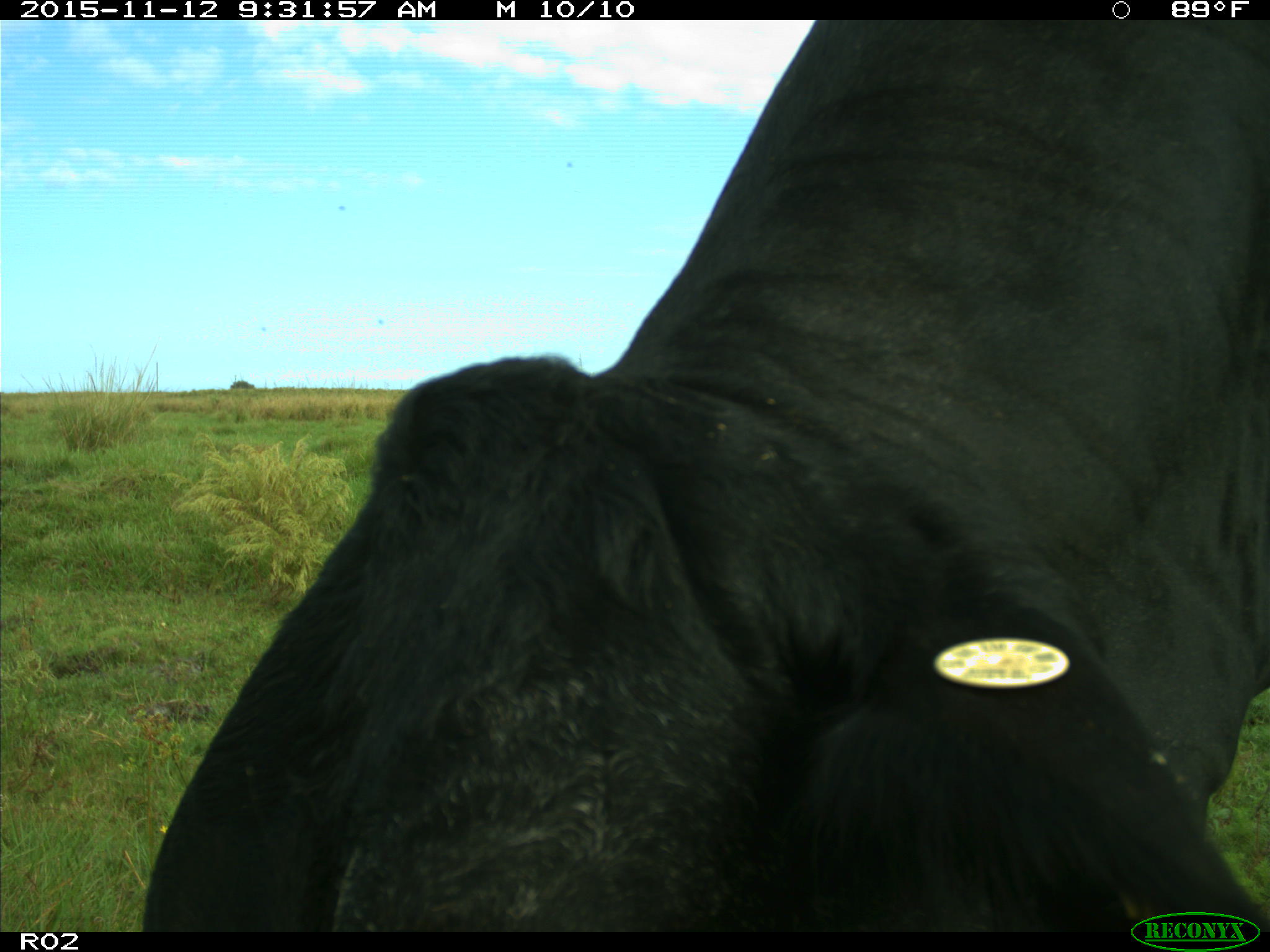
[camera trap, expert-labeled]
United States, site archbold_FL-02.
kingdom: Animalia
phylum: Chordata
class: Mammalia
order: Artiodactyla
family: Bovidae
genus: Bos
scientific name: Bos taurus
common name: domestic cow